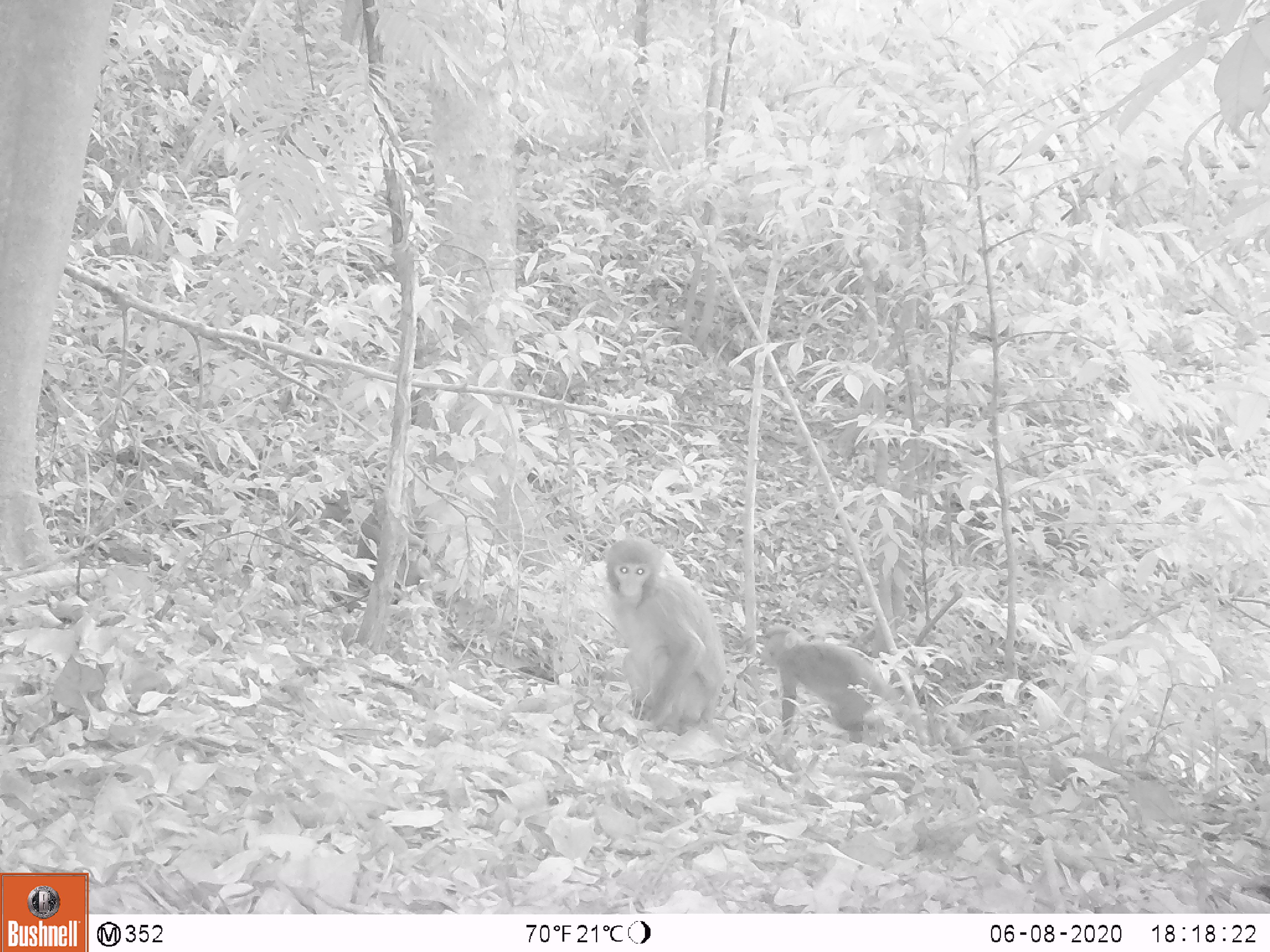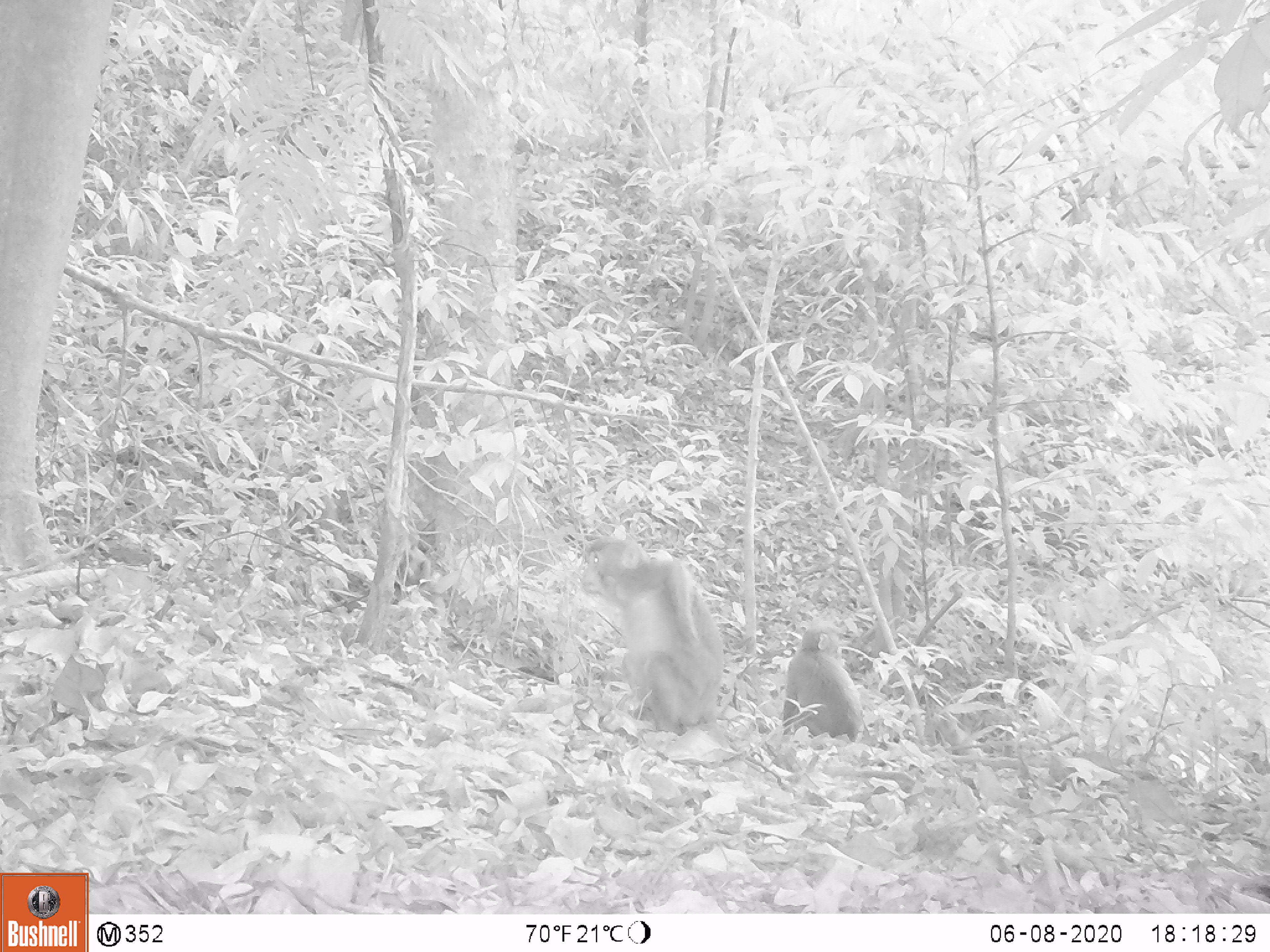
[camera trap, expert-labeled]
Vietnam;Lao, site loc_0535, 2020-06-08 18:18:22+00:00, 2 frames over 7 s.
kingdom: Animalia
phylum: Chordata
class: Mammalia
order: Primates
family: Cercopithecidae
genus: Macaca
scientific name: Macaca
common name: macaques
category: assam or rhesus macaque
Assam or rhesus macaque (macaques) (Macaca). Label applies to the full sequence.